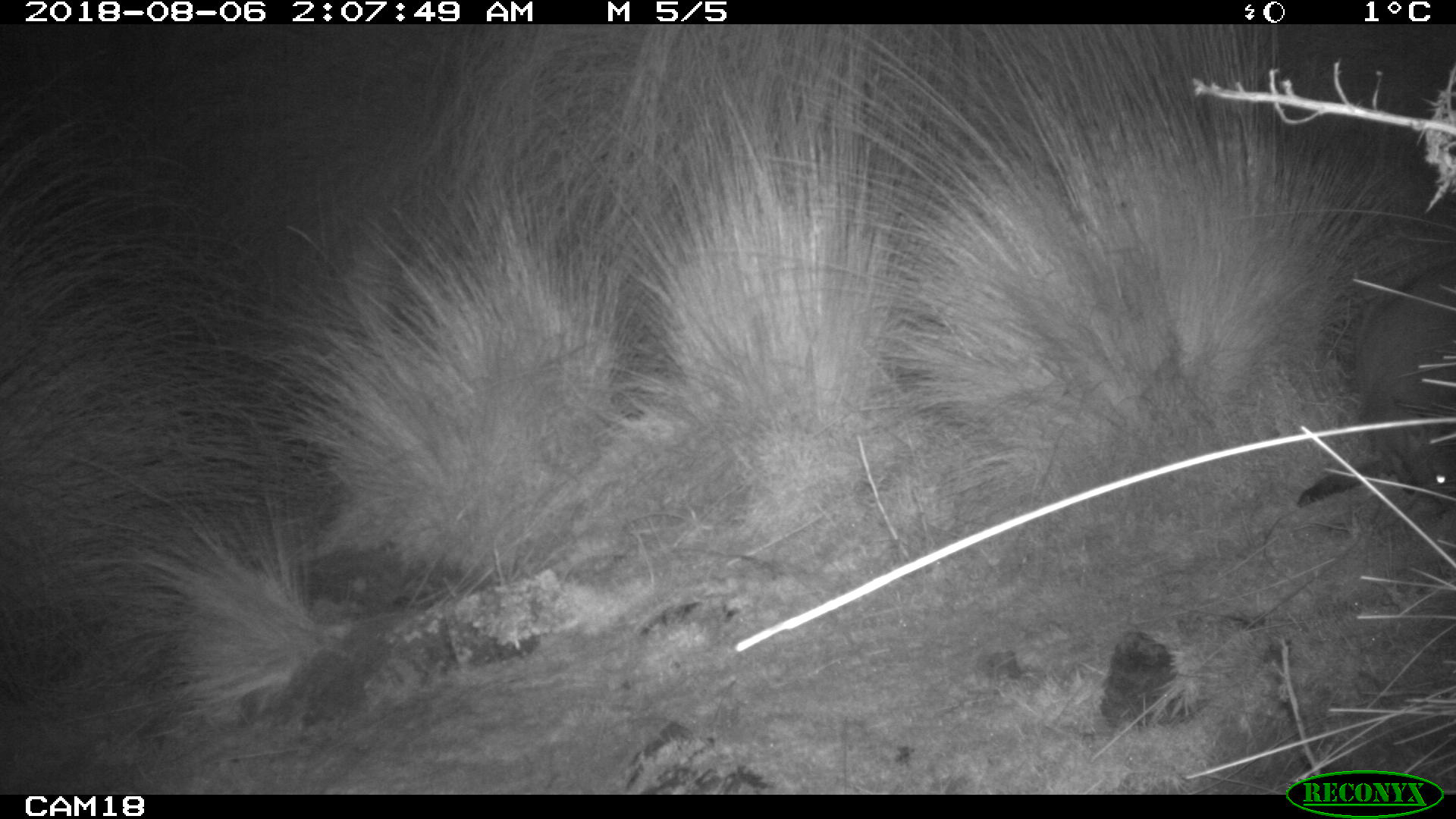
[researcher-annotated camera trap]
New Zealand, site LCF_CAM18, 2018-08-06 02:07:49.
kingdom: Animalia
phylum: Chordata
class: Mammalia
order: Diprotodontia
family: Macropodidae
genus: Notamacropus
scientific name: Notamacropus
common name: wallaby